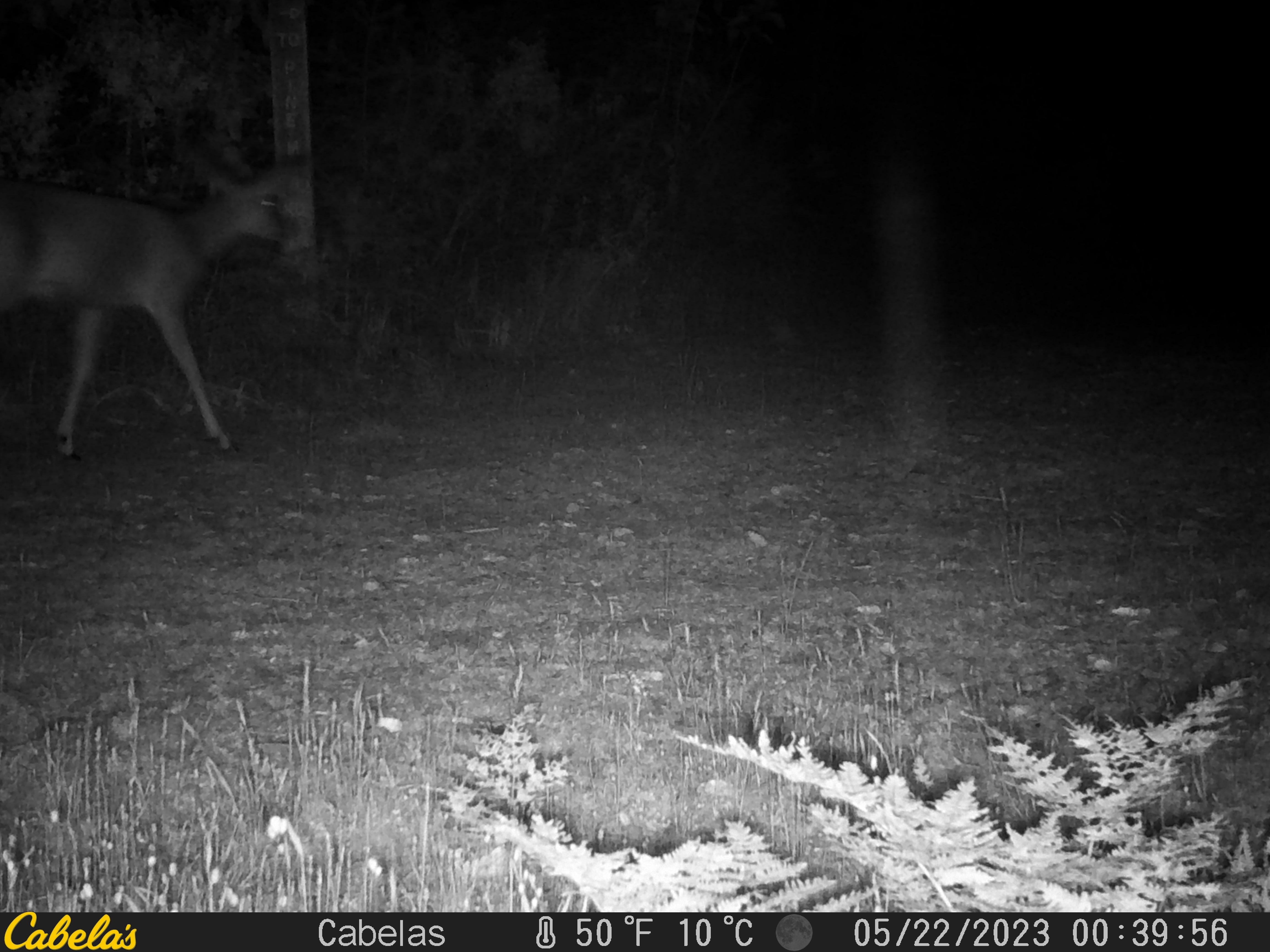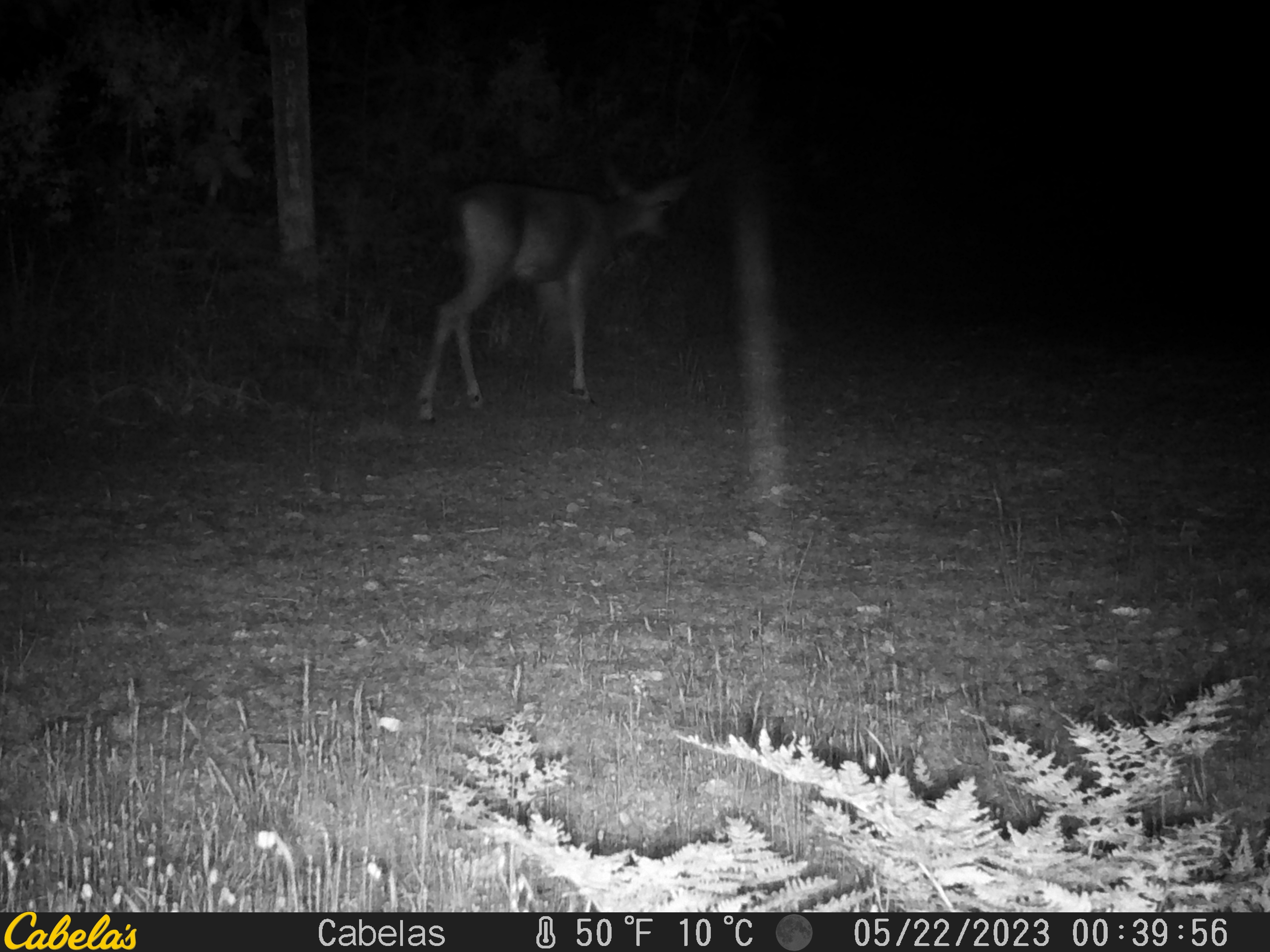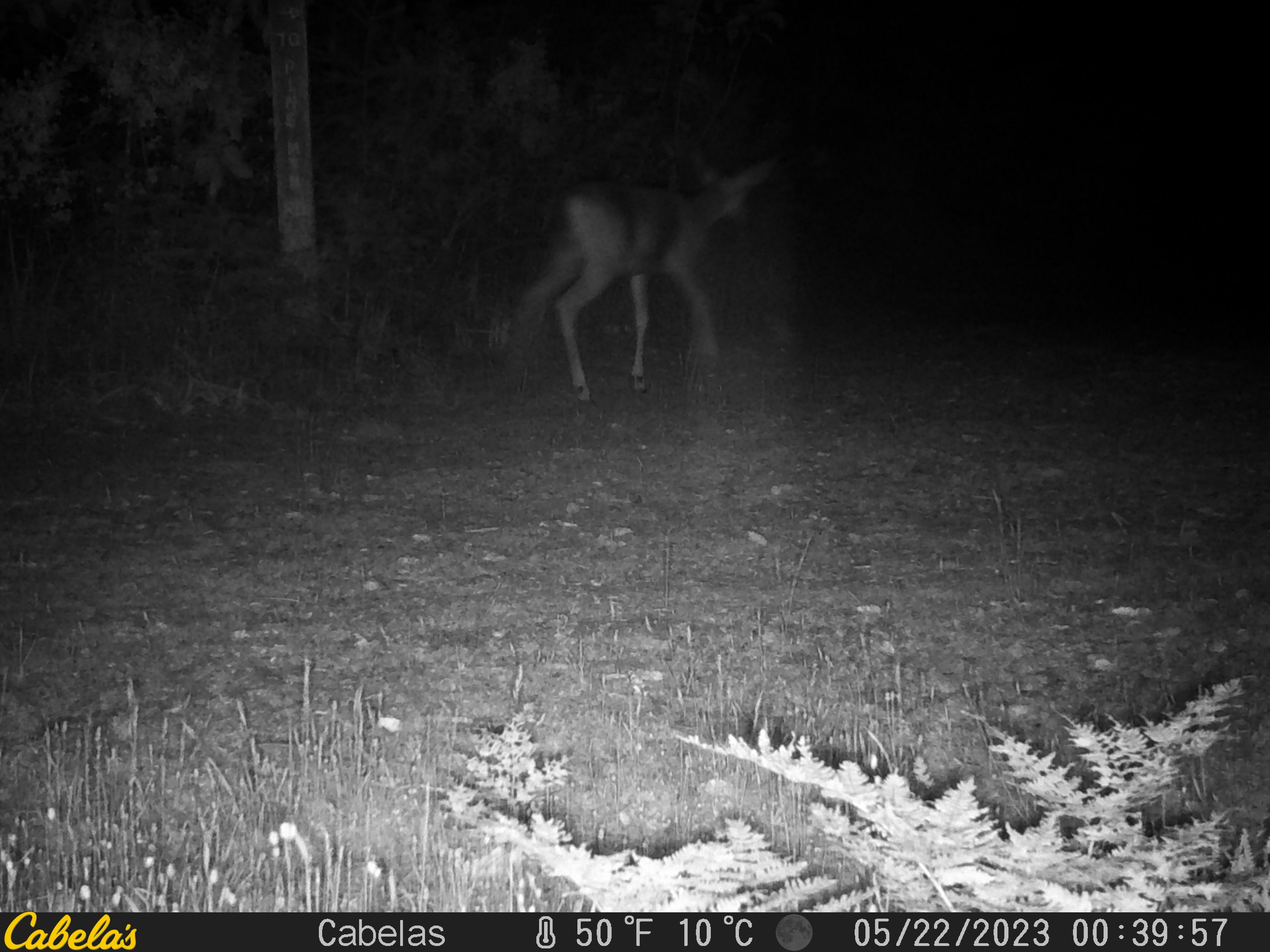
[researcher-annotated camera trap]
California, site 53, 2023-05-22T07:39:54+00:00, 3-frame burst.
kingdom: Animalia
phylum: Chordata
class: Mammalia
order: Artiodactyla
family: Cervidae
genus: Odocoileus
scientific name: Odocoileus hemionus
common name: mule deer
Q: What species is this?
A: Mule deer (Odocoileus hemionus).